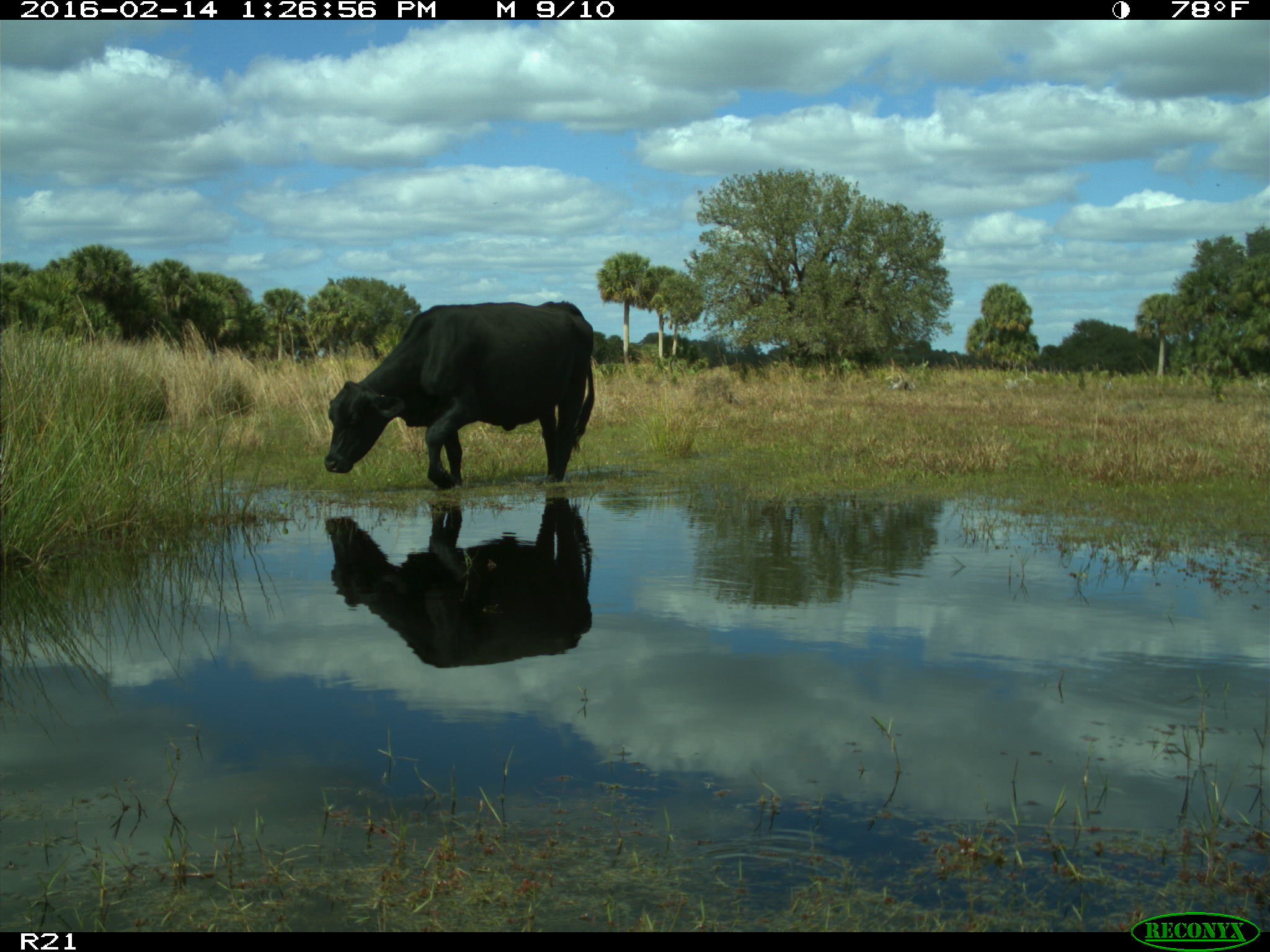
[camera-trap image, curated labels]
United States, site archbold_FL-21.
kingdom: Animalia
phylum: Chordata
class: Mammalia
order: Artiodactyla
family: Bovidae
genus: Bos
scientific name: Bos taurus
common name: domestic cow